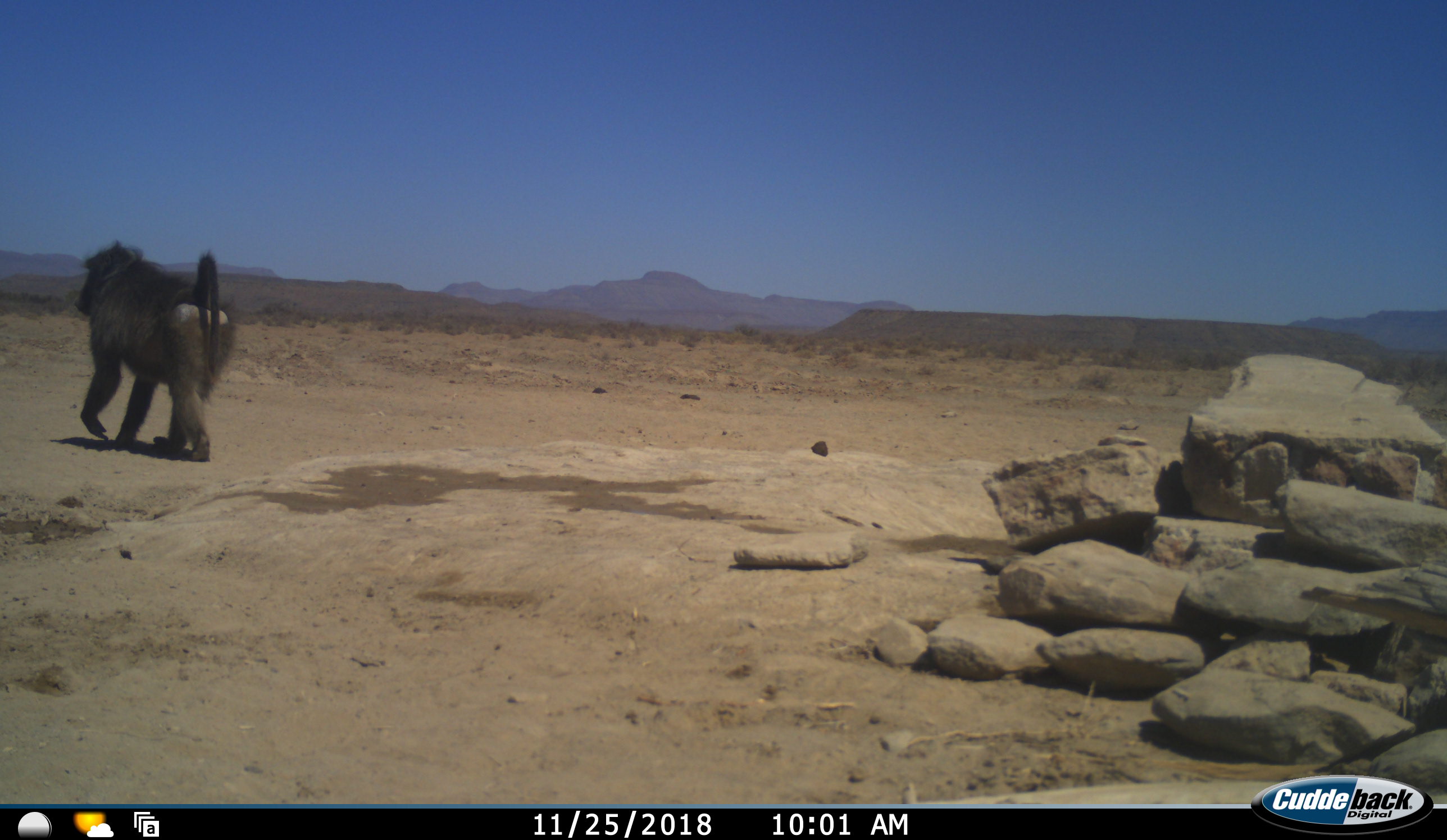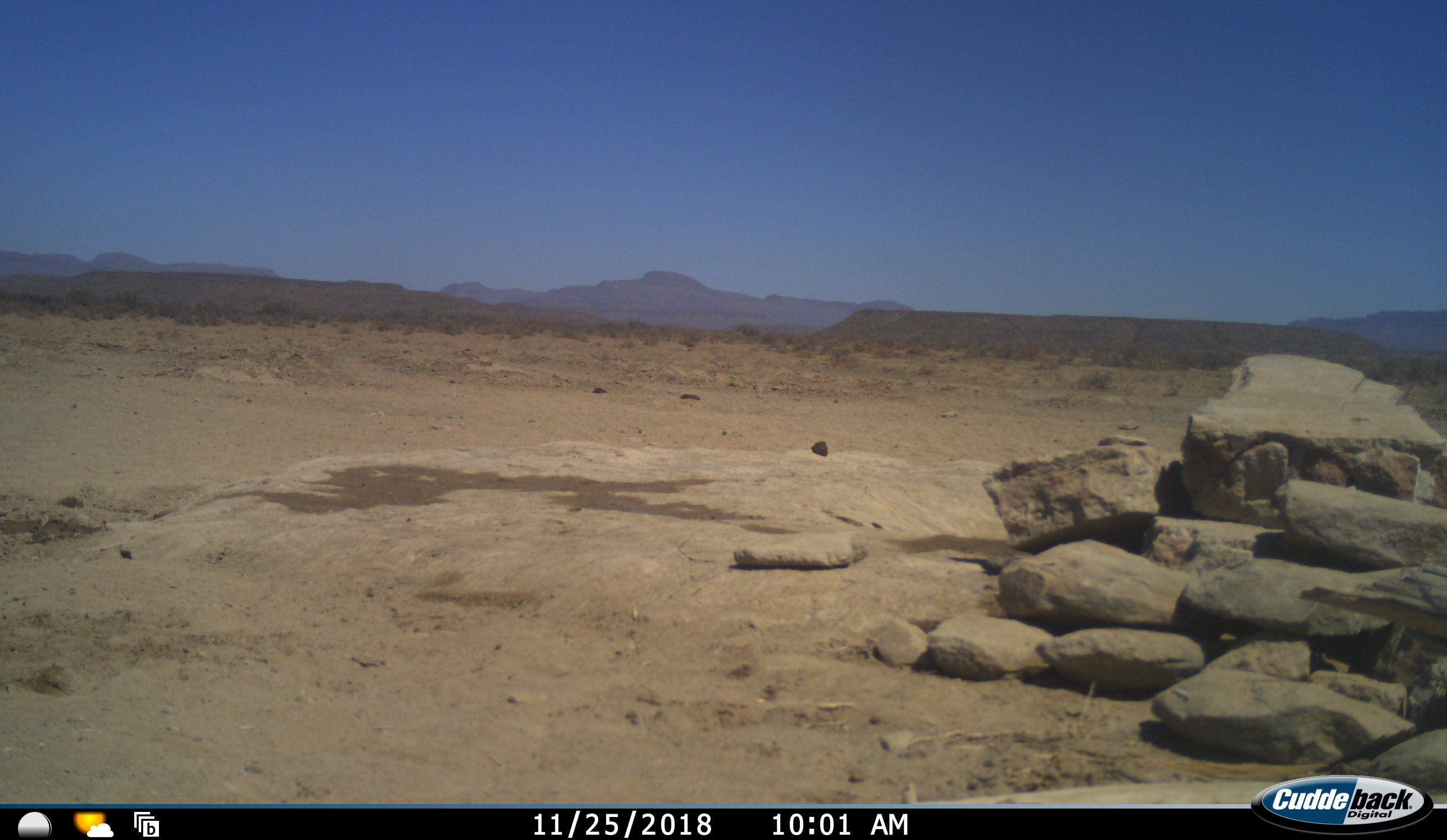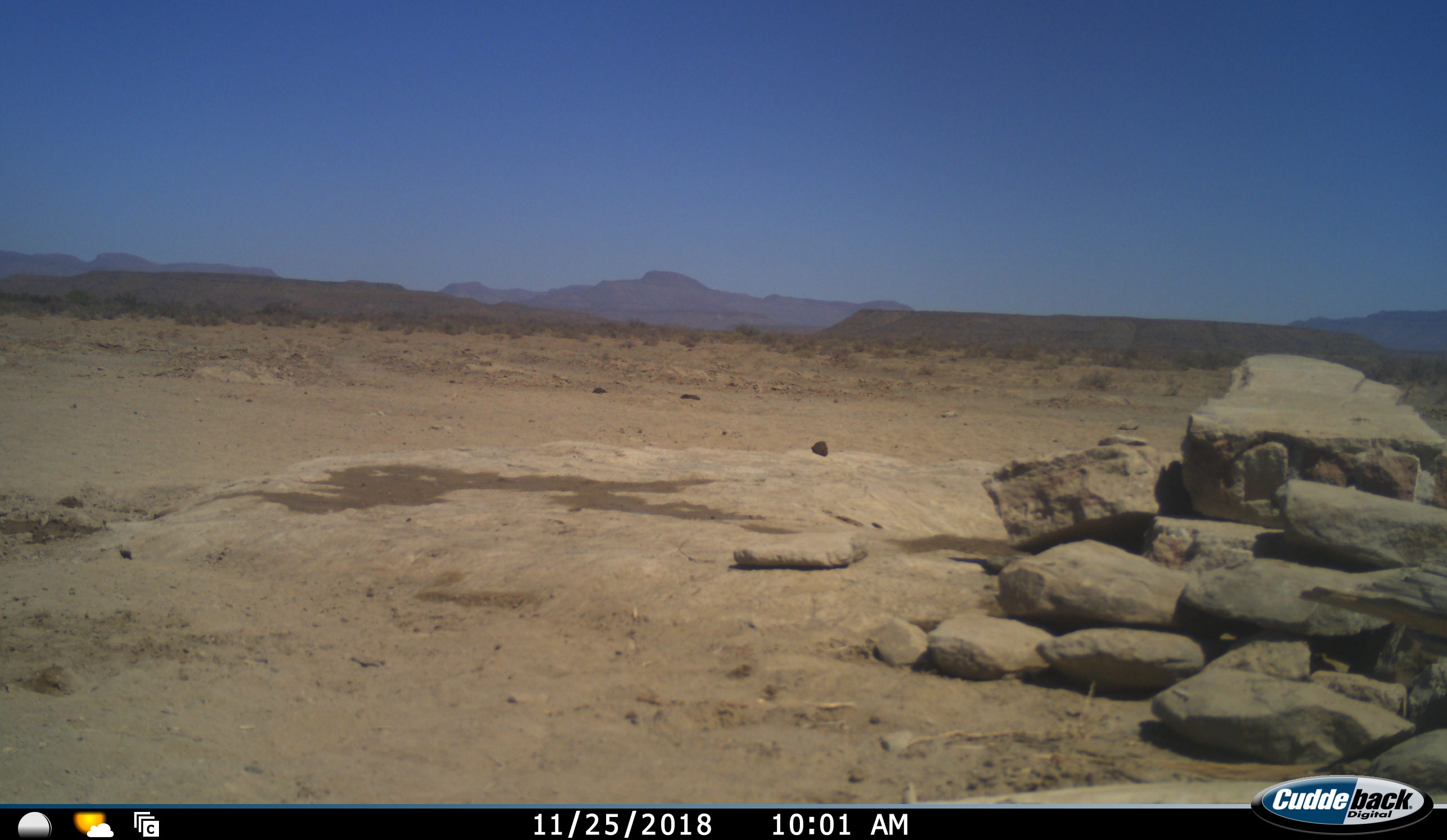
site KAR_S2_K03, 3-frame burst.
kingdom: Animalia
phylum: Chordata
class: Mammalia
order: Primates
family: Cercopithecidae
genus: Papio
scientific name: Papio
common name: baboon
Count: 1.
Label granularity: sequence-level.